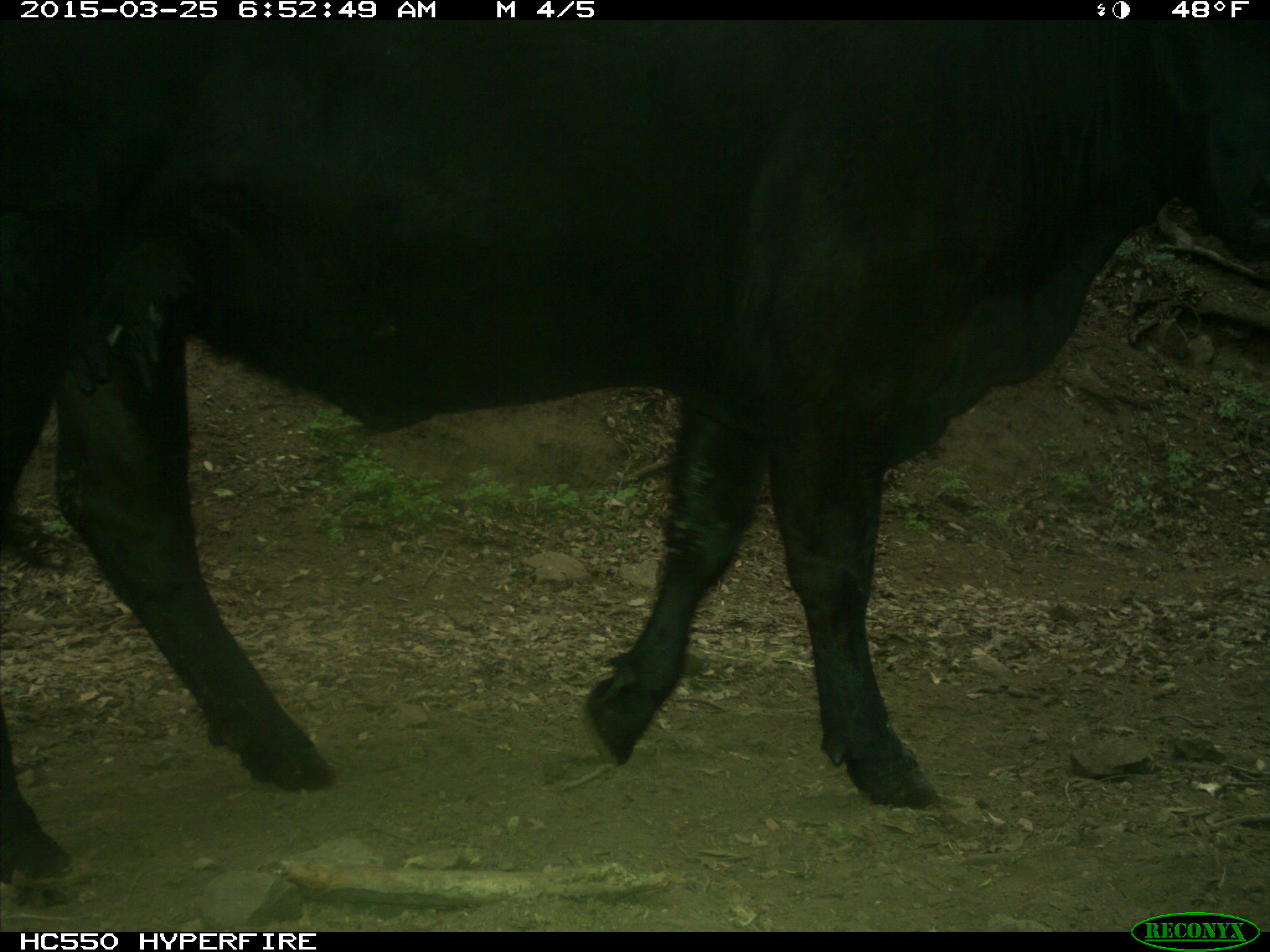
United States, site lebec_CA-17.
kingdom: Animalia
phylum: Chordata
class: Mammalia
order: Artiodactyla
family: Bovidae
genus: Bos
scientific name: Bos taurus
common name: domestic cow